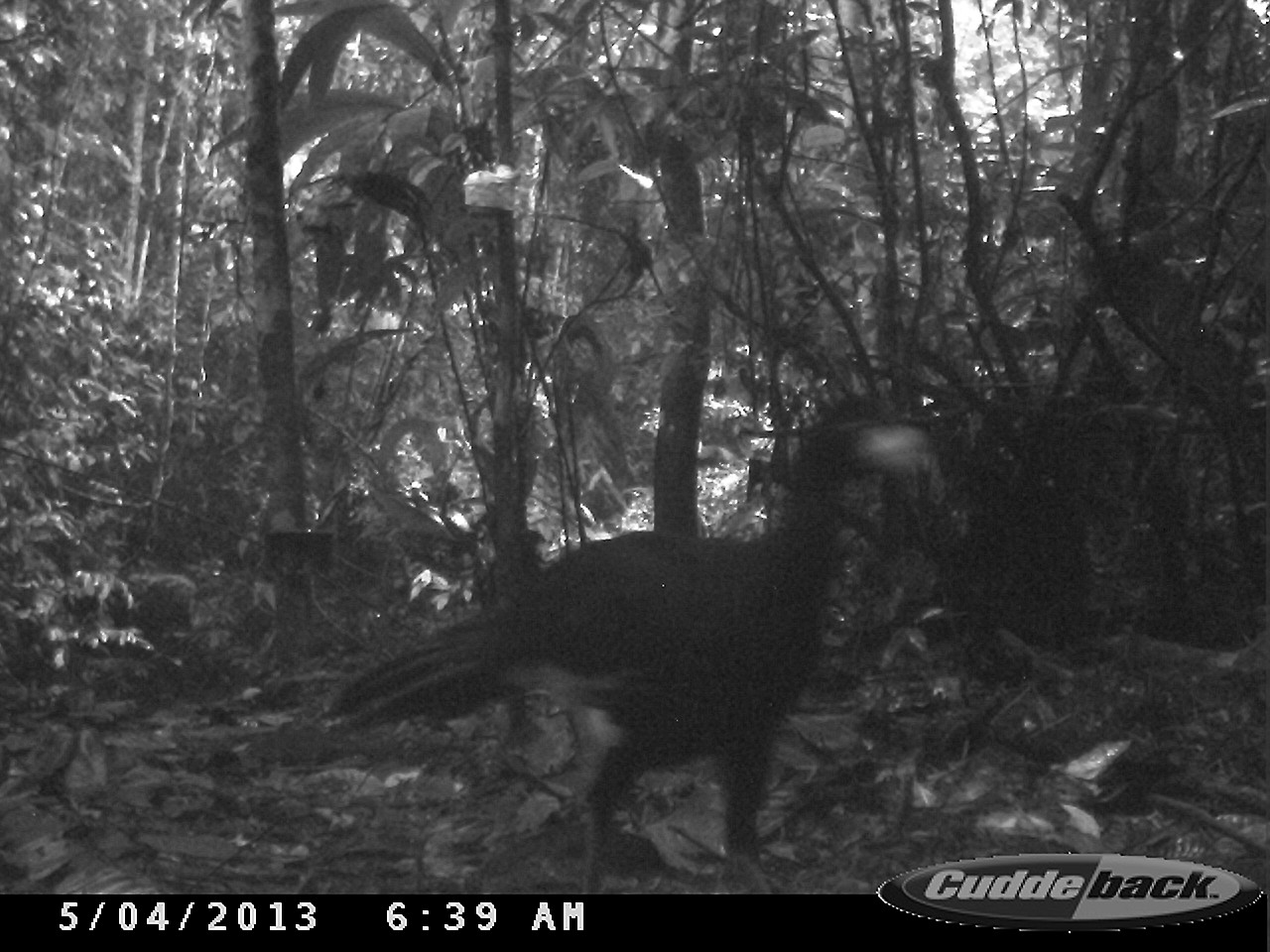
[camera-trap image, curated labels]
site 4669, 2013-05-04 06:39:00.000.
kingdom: Animalia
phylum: Chordata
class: Aves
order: Galliformes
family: Cracidae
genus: Crax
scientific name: Crax alector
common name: black curassow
Crax alector (black curassow), count 1, age adult.